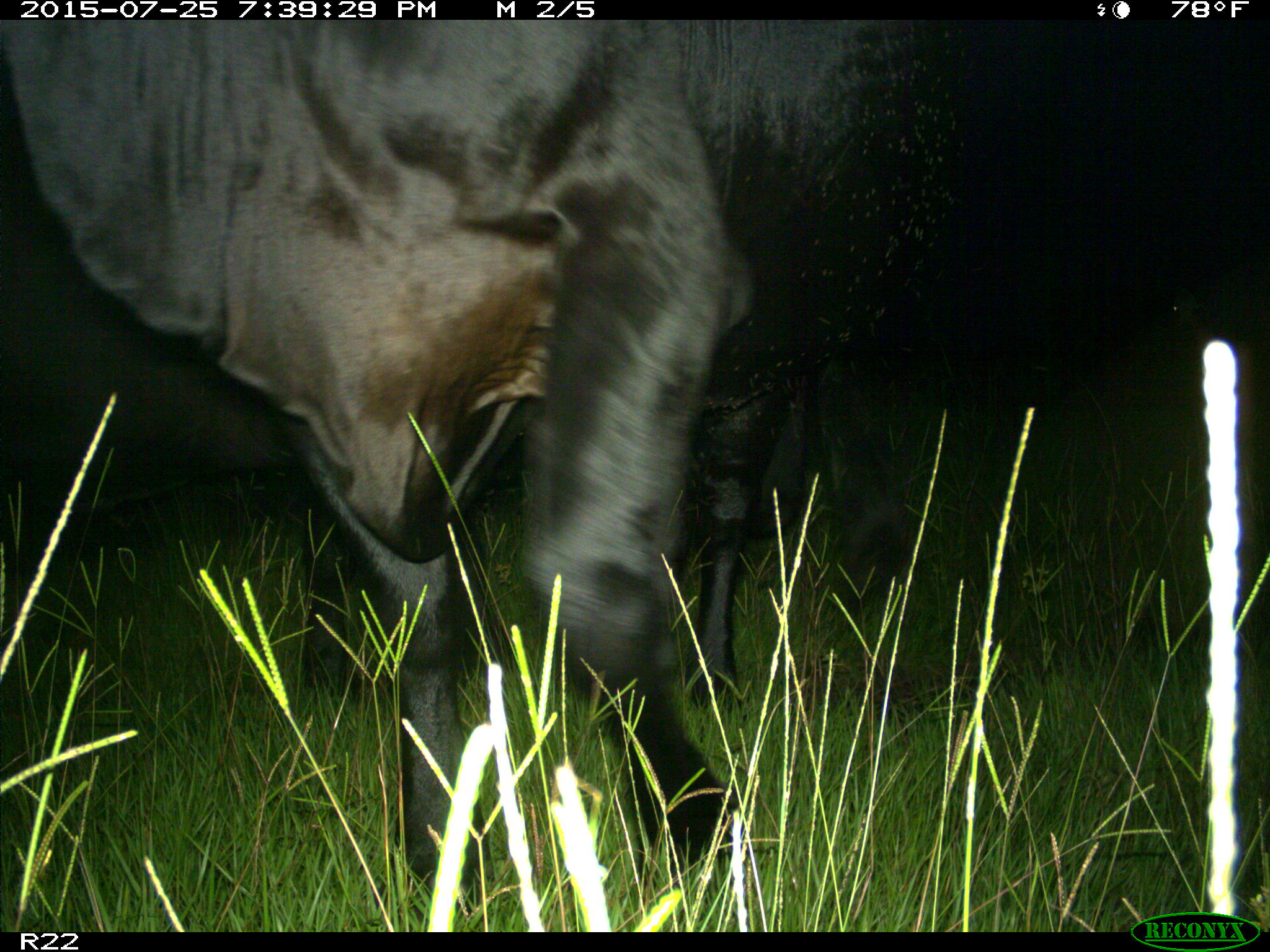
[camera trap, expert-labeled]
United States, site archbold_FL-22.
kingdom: Animalia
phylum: Chordata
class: Mammalia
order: Artiodactyla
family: Bovidae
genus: Bos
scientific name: Bos taurus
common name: domestic cow